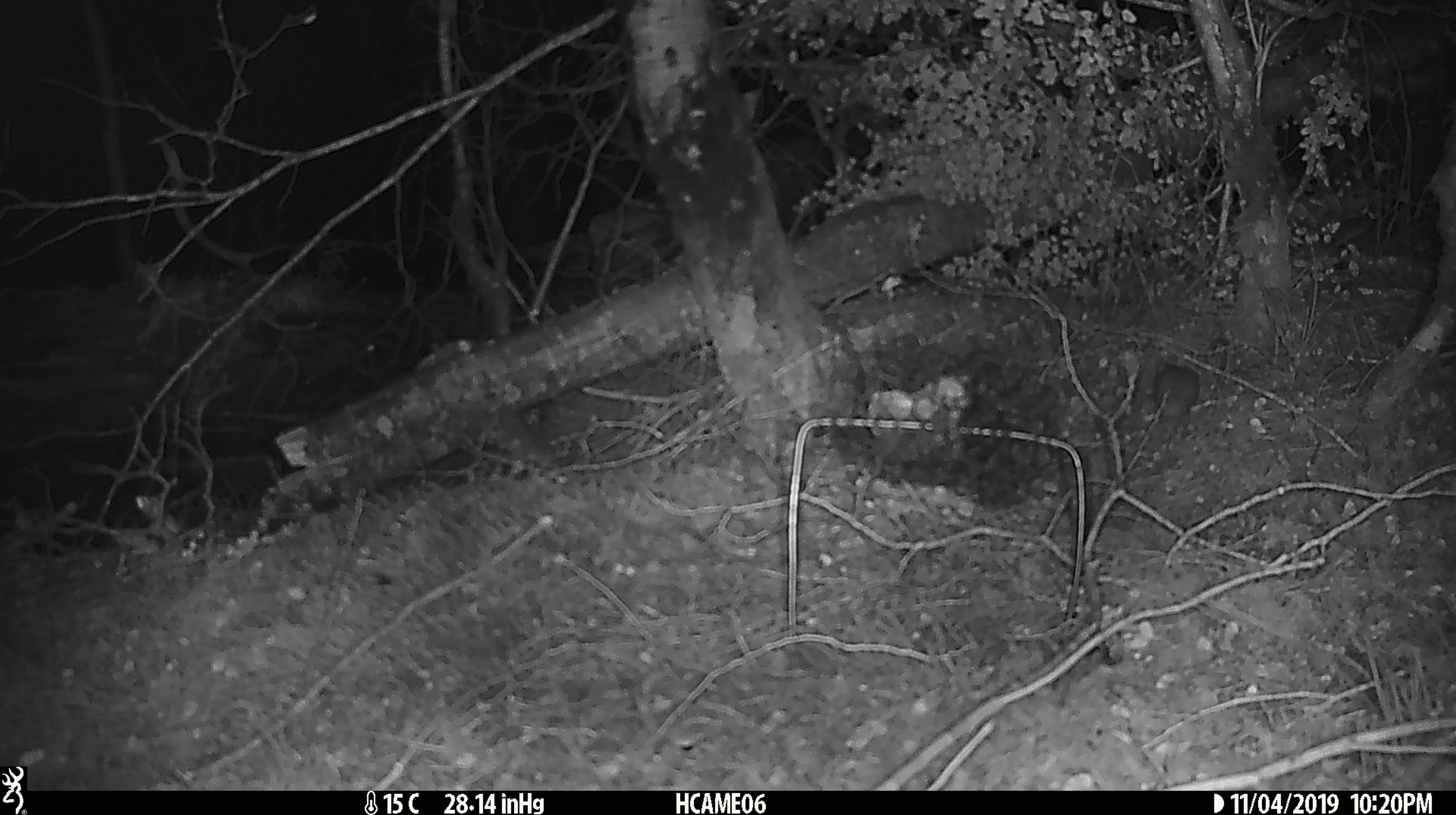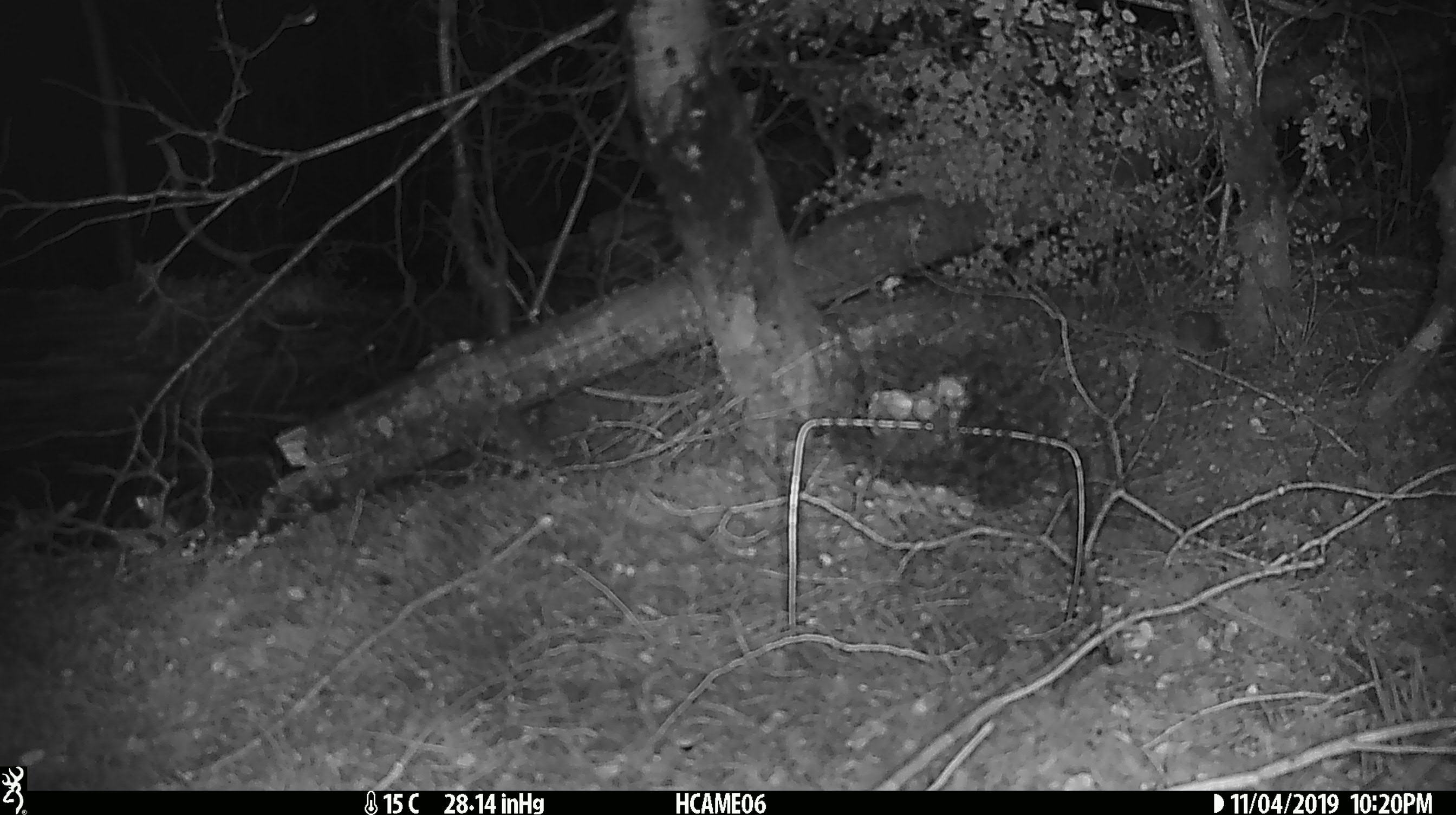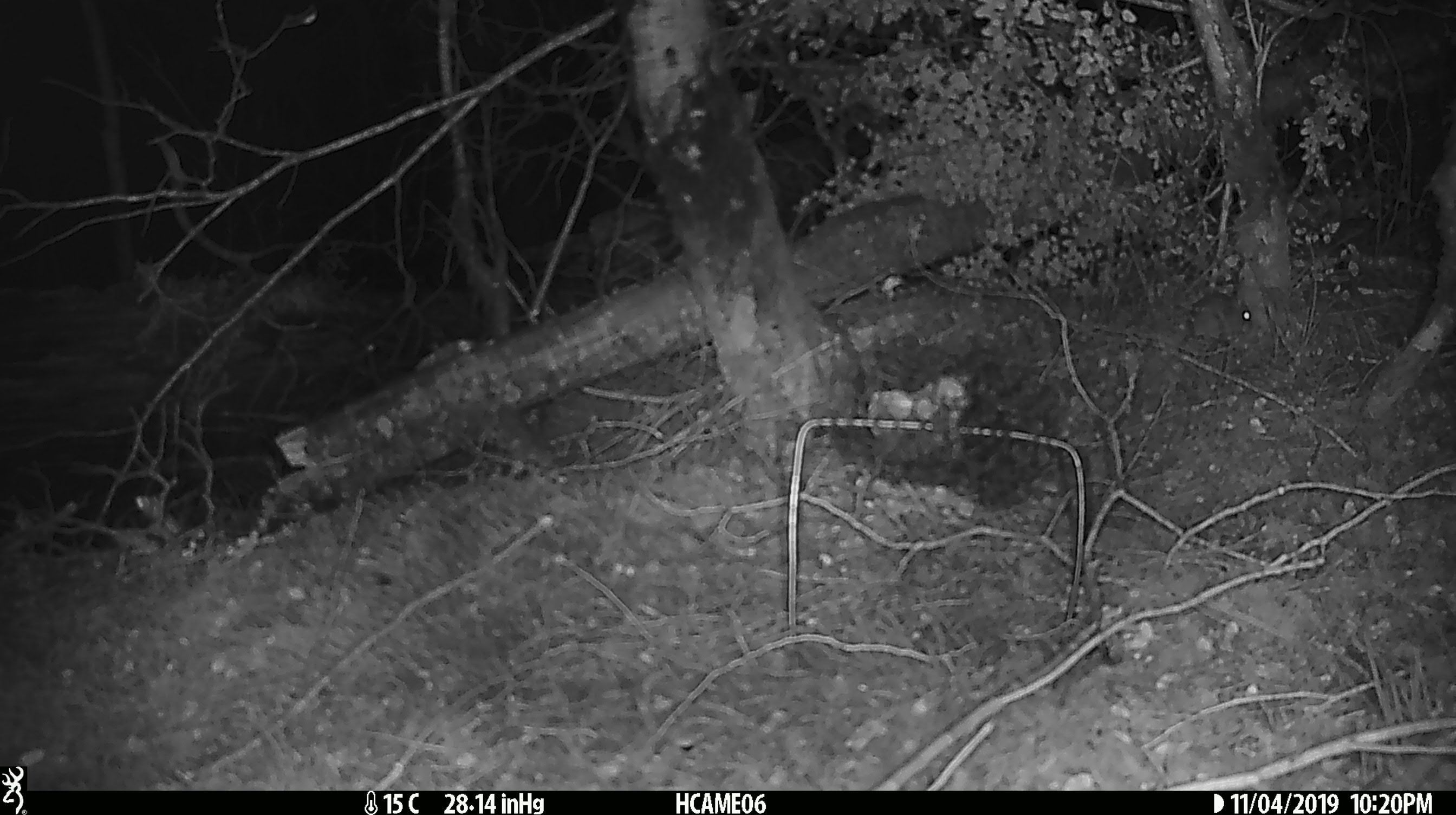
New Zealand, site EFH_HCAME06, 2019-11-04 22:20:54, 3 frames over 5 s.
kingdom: Animalia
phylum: Chordata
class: Mammalia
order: Rodentia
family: Muridae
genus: Mus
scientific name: Mus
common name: mouse